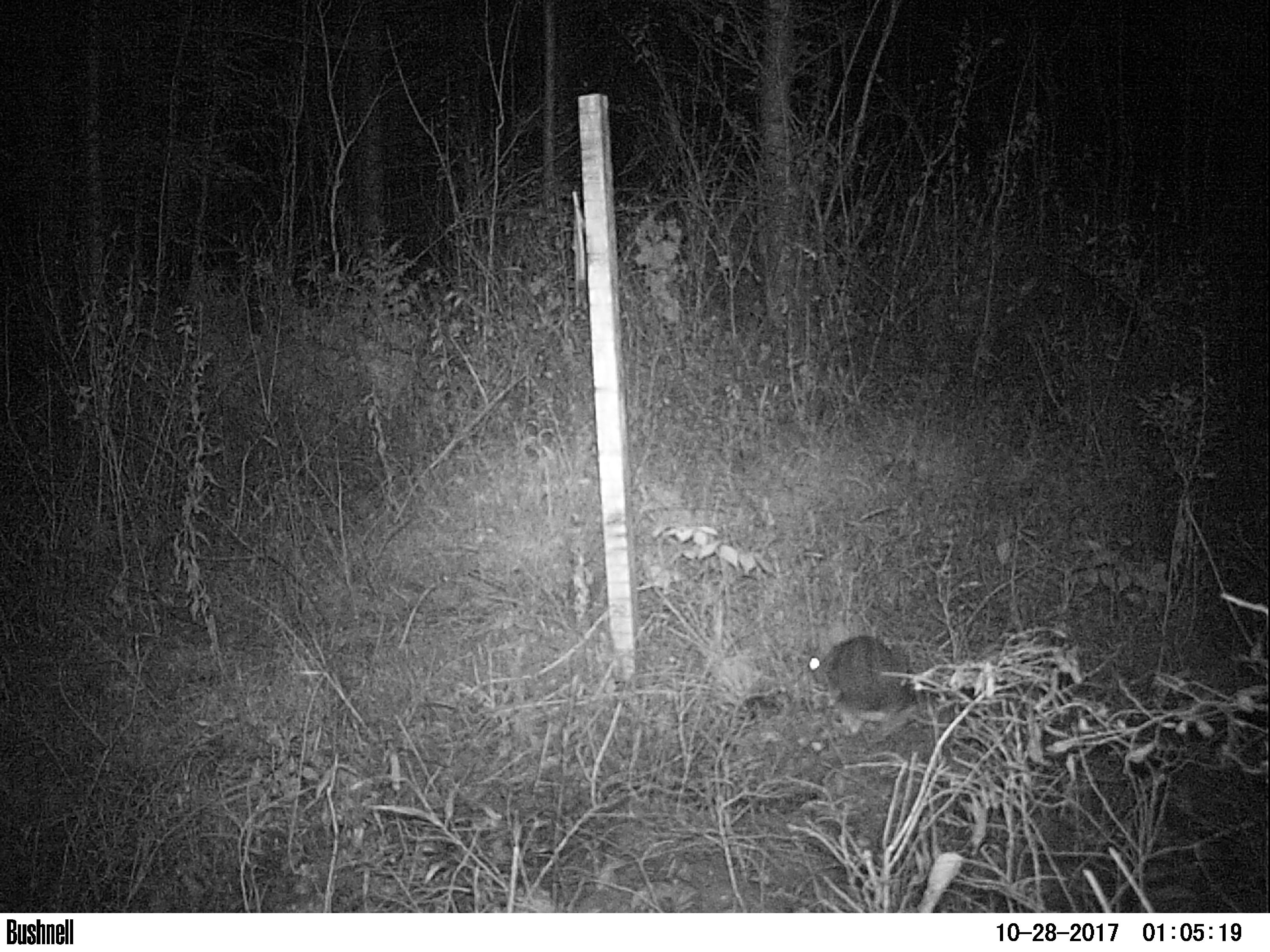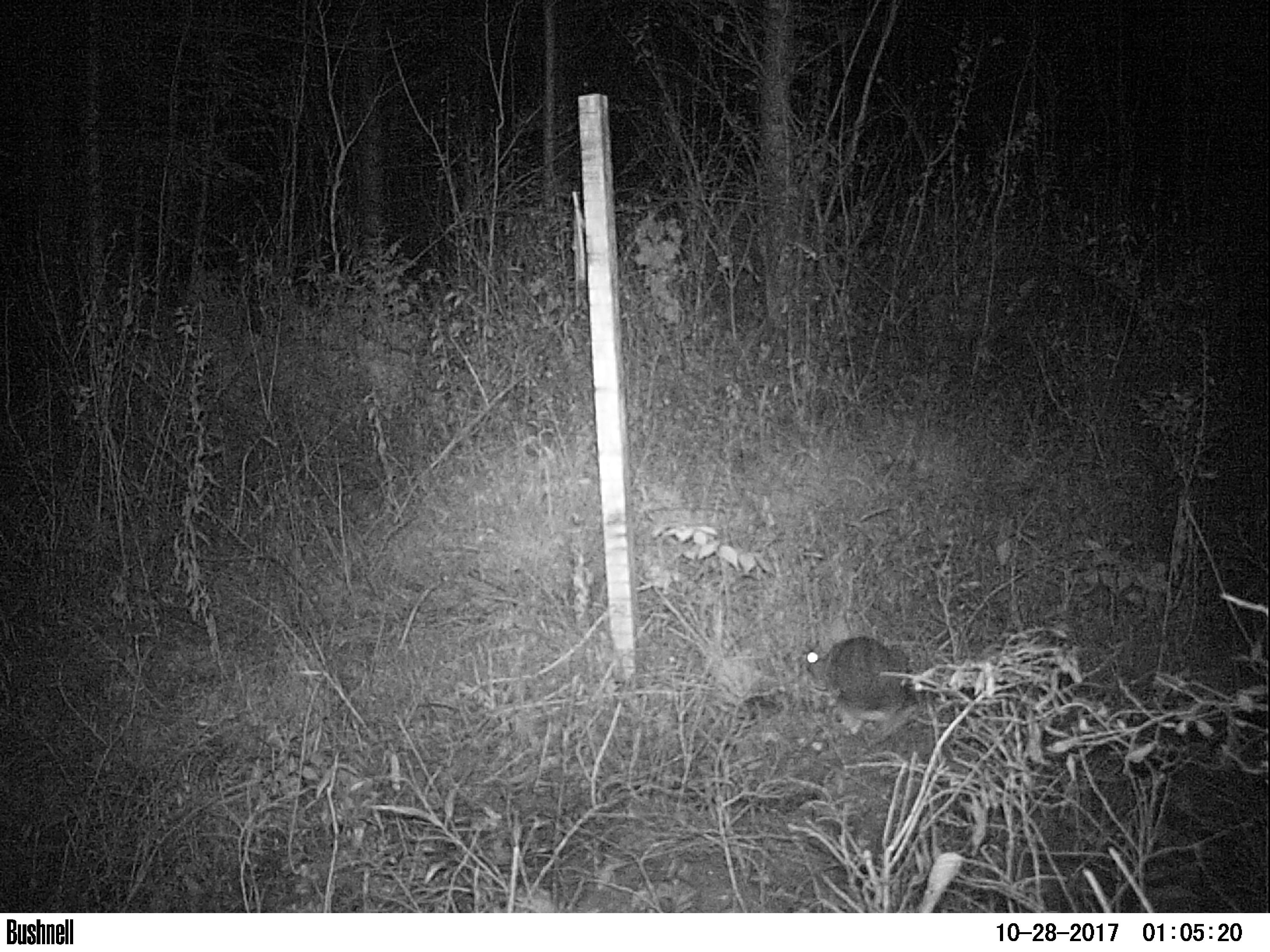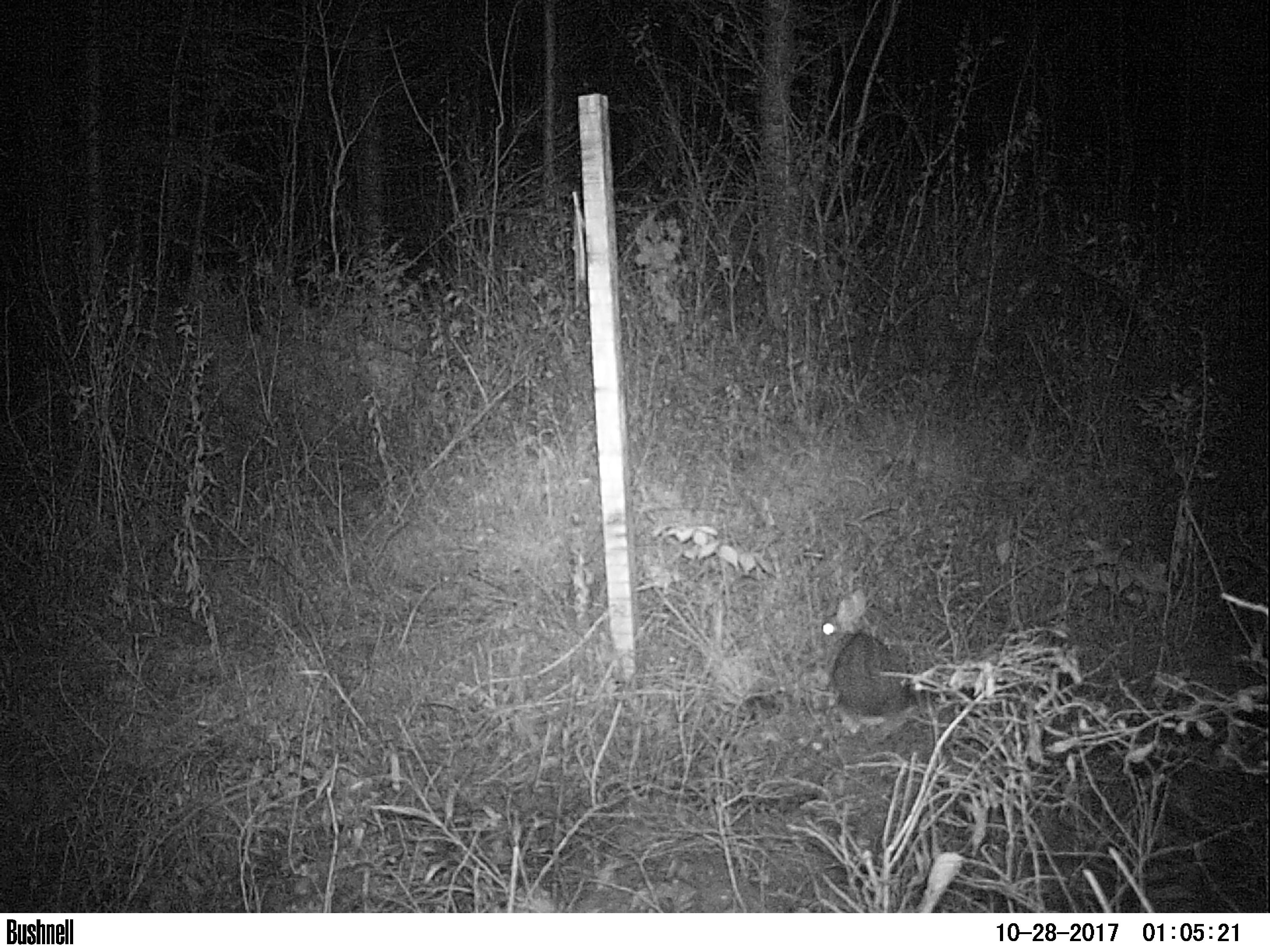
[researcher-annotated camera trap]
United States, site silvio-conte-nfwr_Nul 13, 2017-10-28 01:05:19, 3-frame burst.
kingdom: Animalia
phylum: Chordata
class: Mammalia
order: Lagomorpha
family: Leporidae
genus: Lepus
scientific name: Lepus americanus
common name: snowshoe hare